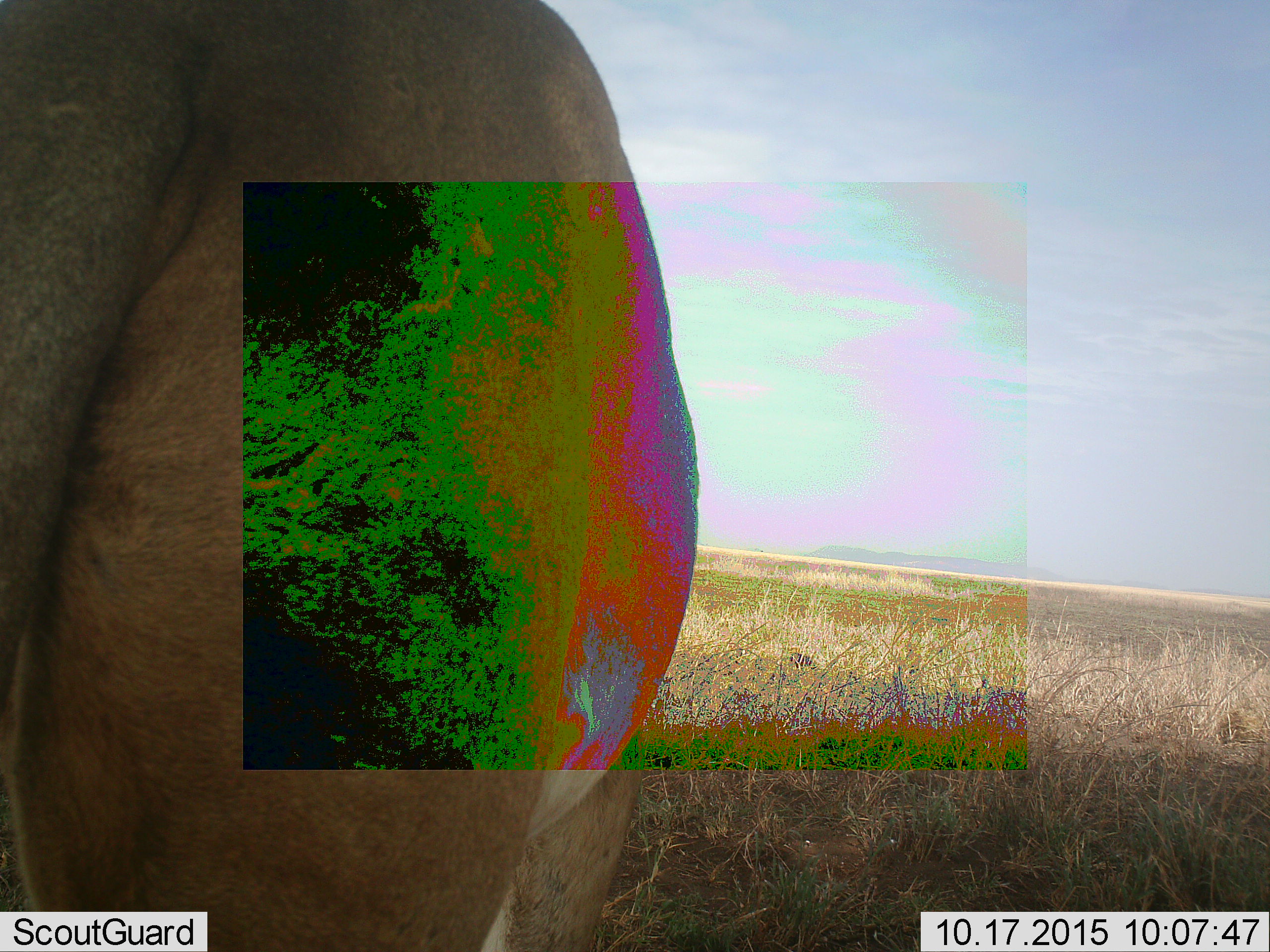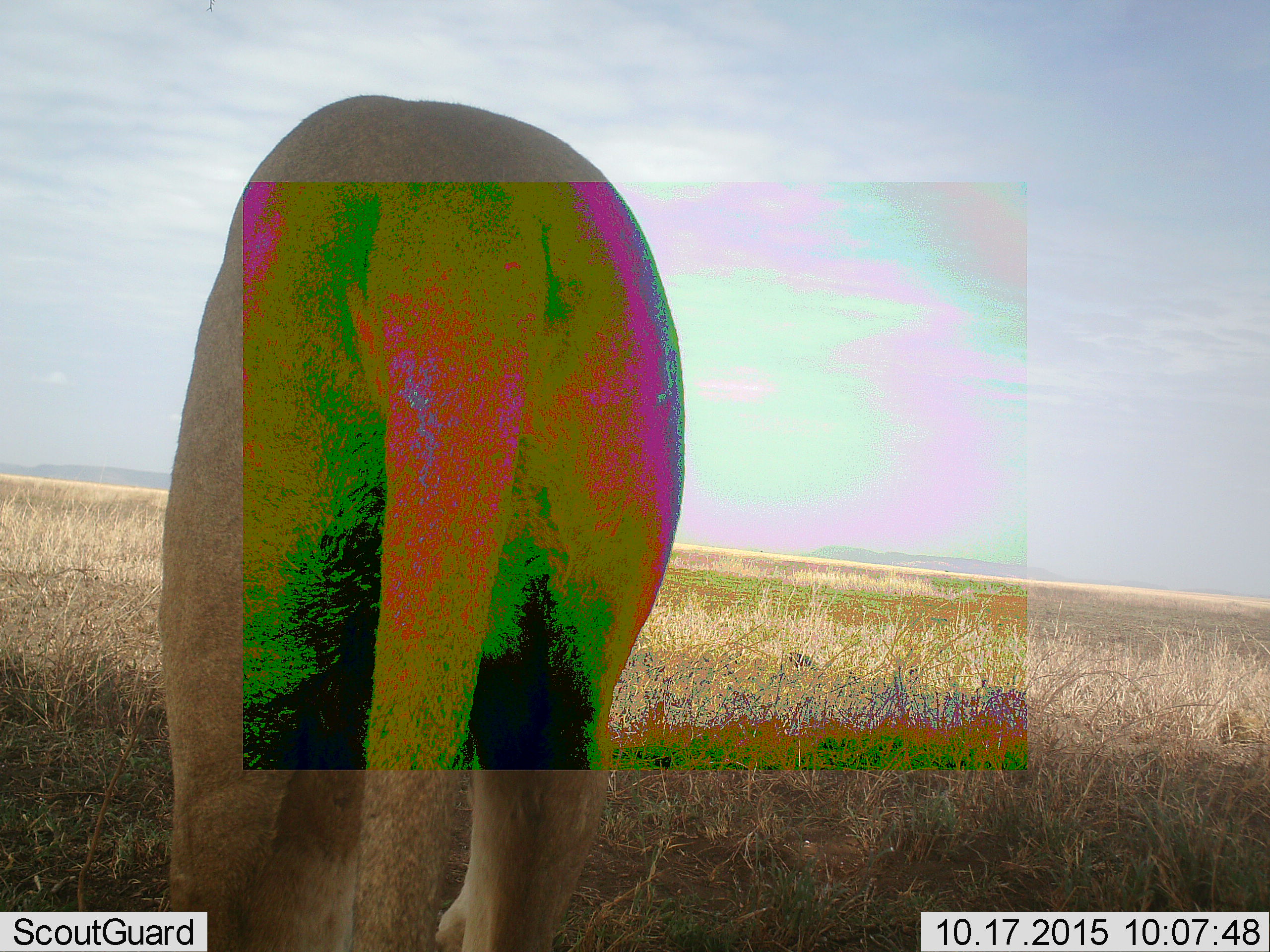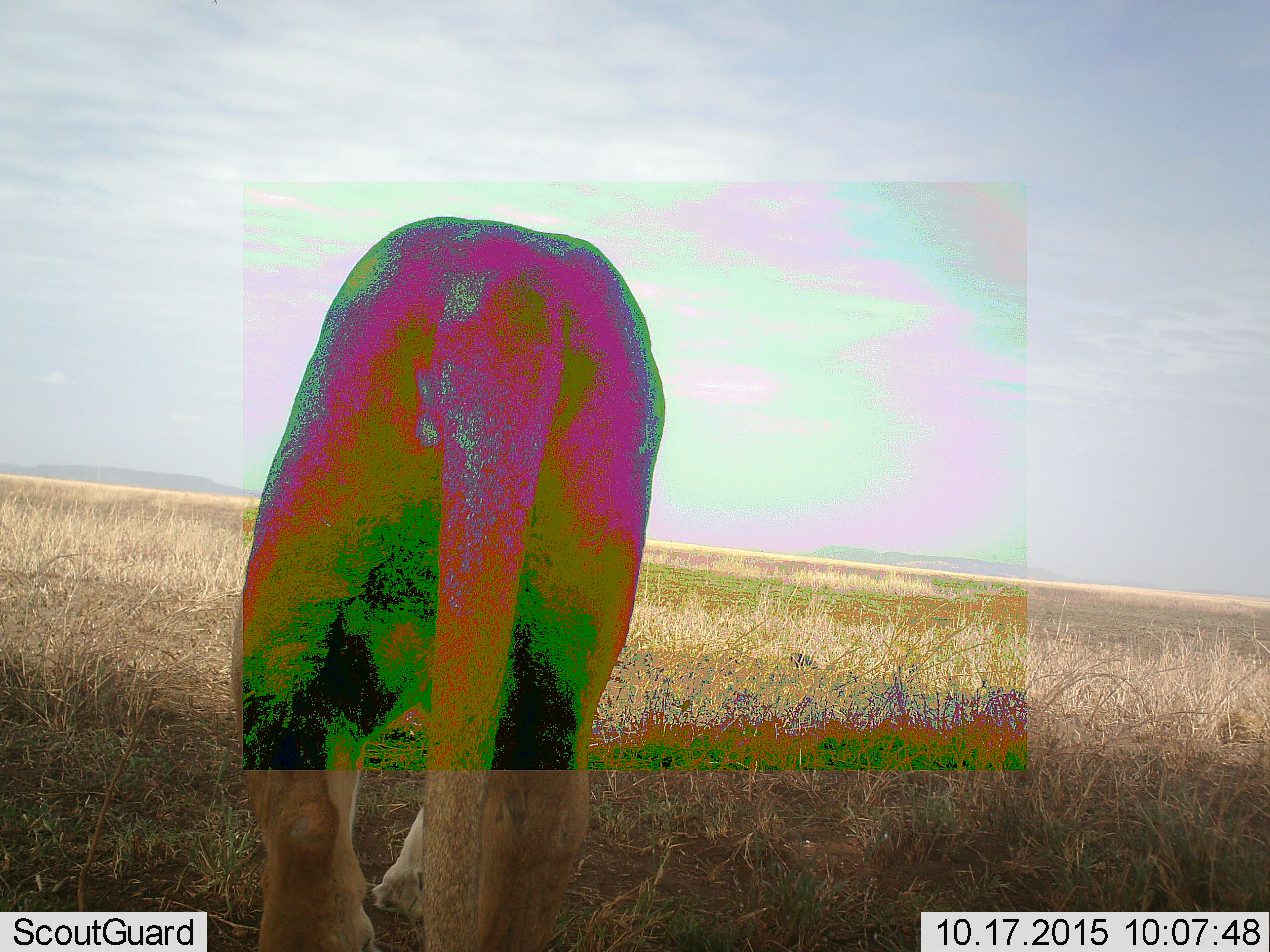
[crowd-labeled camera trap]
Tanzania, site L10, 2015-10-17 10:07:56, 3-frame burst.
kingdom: Animalia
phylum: Chordata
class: Mammalia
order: Carnivora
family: Felidae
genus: Panthera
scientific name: Panthera leo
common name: lion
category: lionfemale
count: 1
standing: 11%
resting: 0%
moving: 100%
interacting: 0%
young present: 0%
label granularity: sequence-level